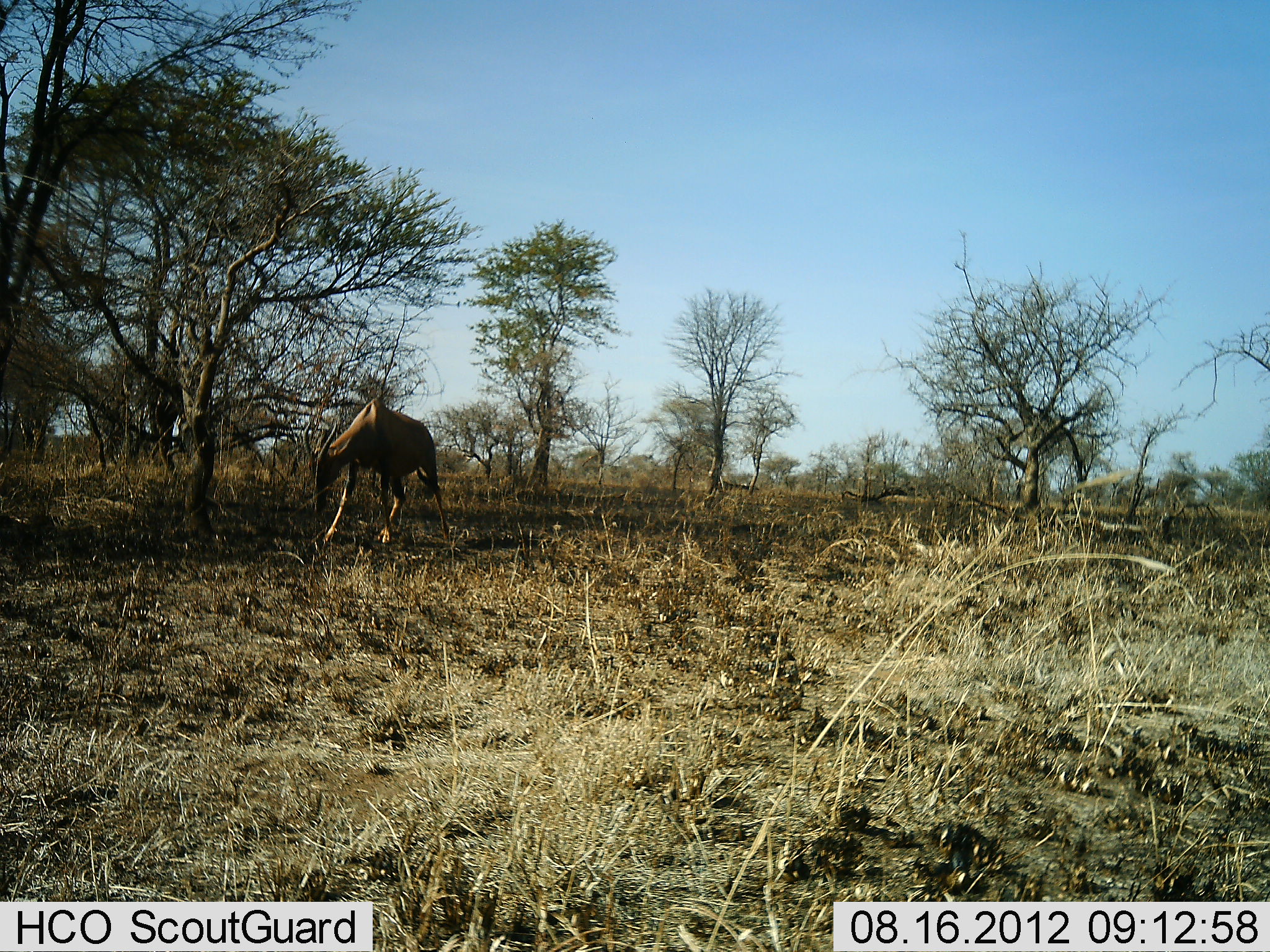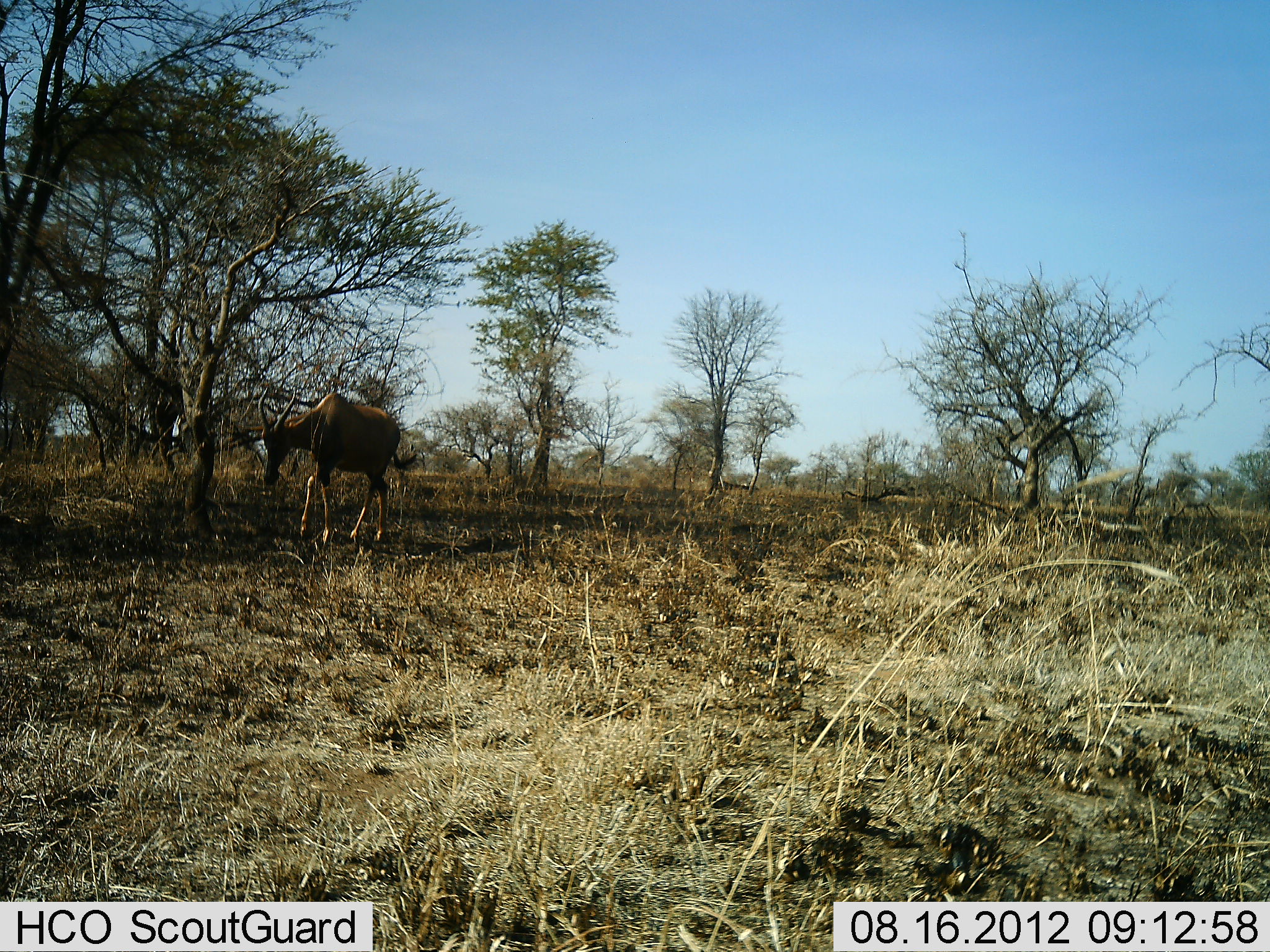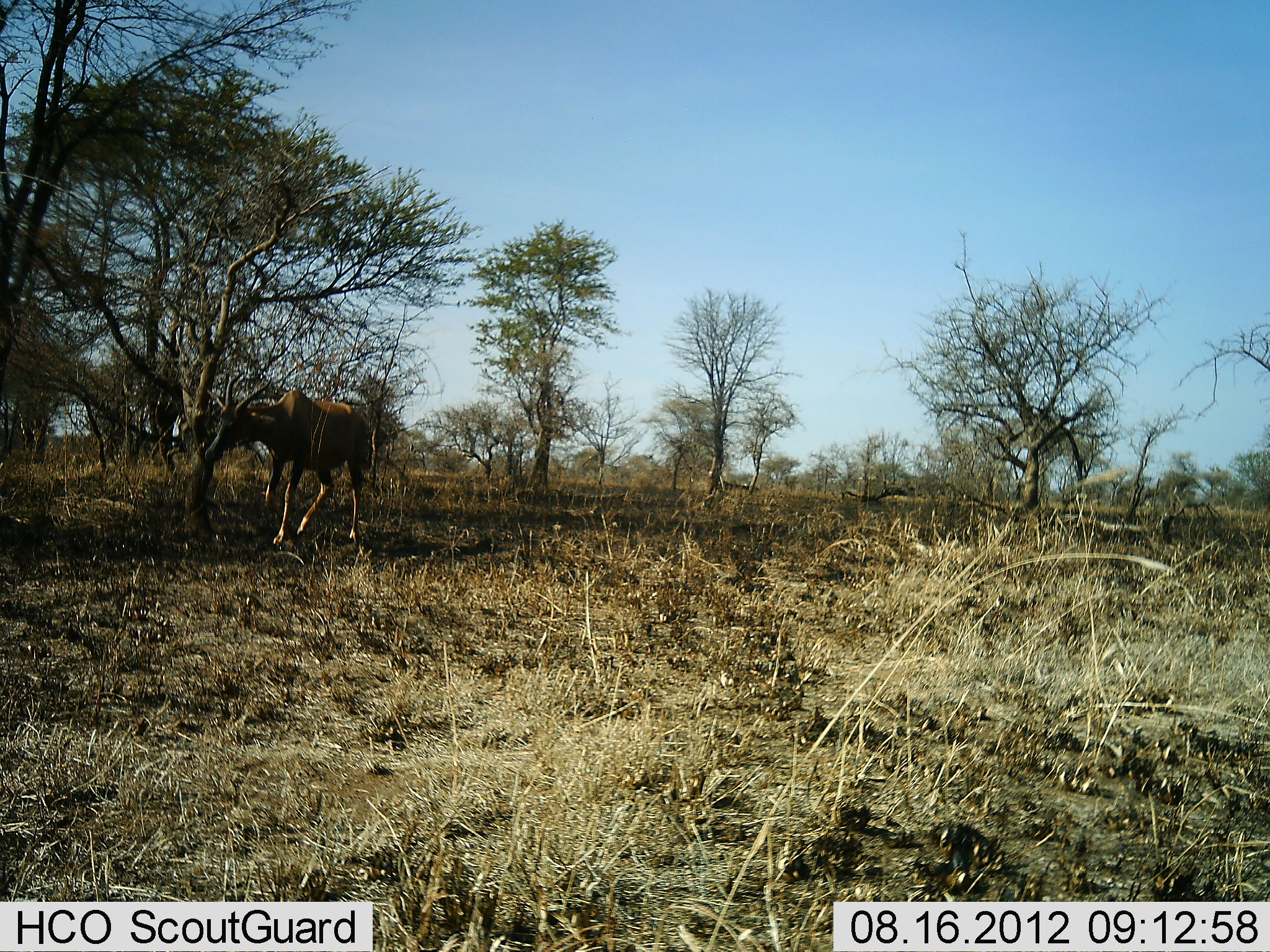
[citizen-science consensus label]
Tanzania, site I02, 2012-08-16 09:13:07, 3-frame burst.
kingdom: Animalia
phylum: Chordata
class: Mammalia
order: Artiodactyla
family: Bovidae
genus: Damaliscus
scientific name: Damaliscus lunatus jimela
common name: topi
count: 1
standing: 0%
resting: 0%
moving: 100%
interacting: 0%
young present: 0%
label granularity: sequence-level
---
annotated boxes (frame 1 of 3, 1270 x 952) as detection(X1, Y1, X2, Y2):
animal: detection(308, 397, 451, 547)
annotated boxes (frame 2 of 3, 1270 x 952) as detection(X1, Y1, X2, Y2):
animal: detection(257, 387, 418, 545)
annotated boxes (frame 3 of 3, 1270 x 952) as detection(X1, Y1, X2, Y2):
animal: detection(201, 374, 383, 545)